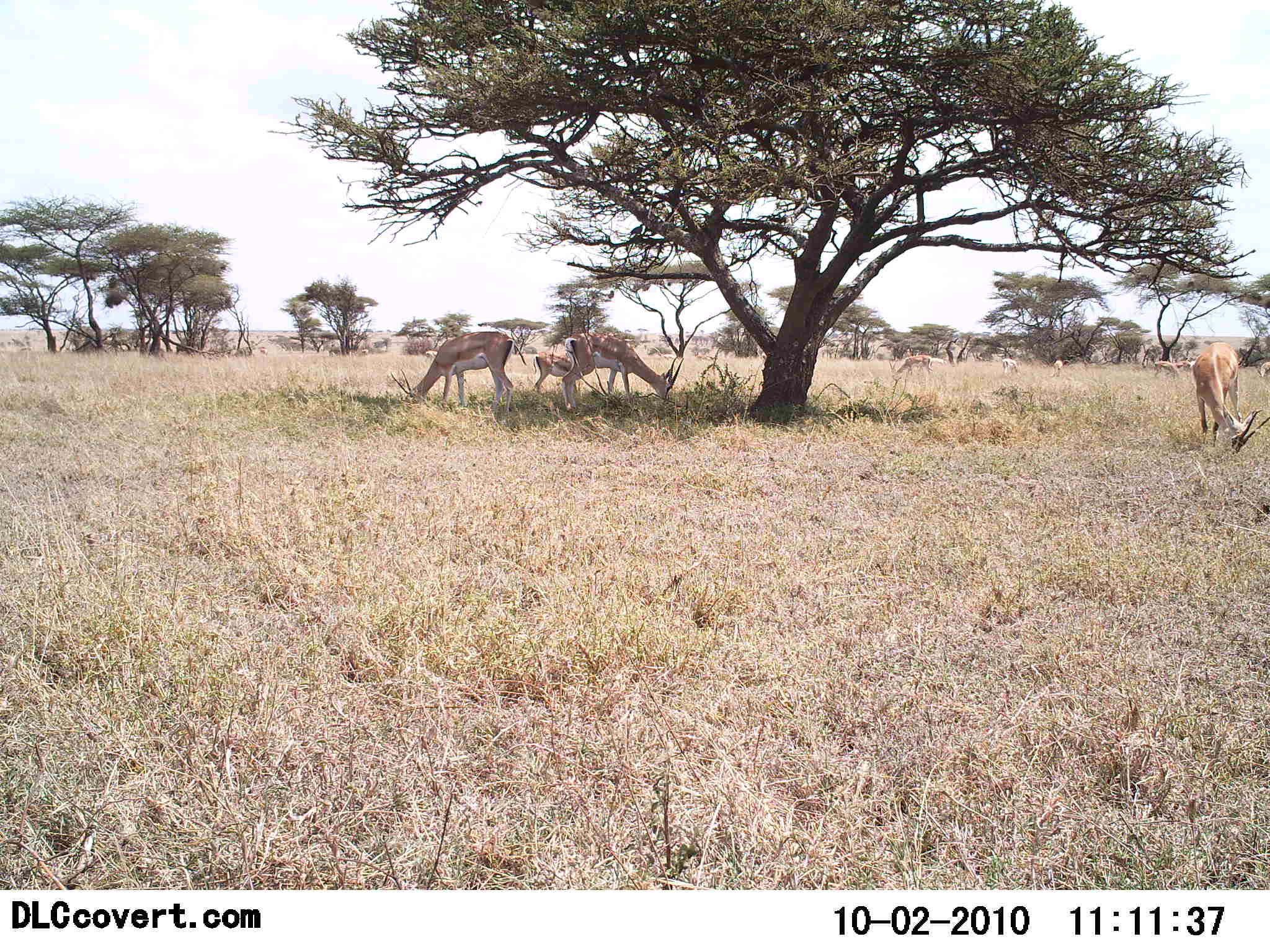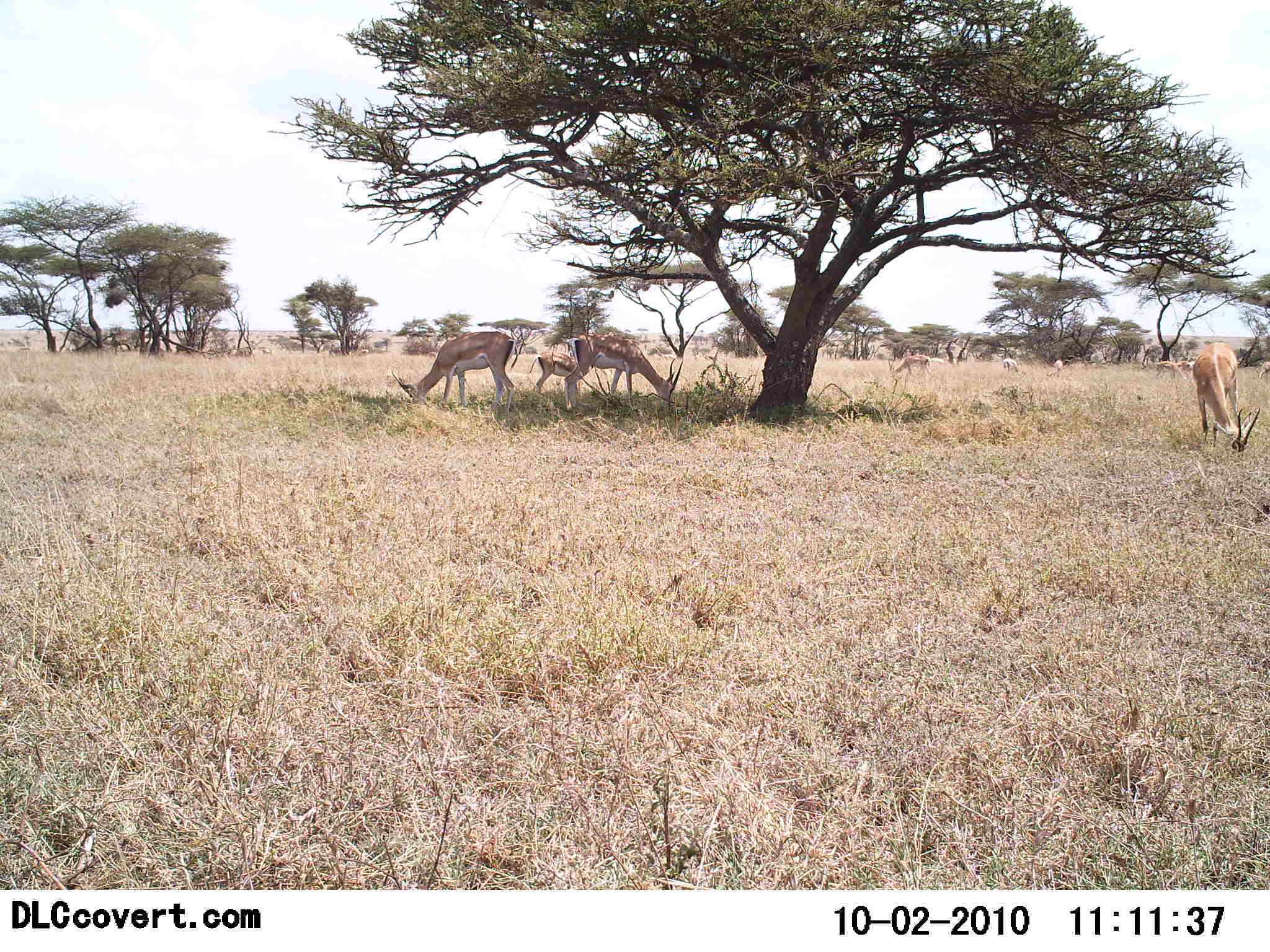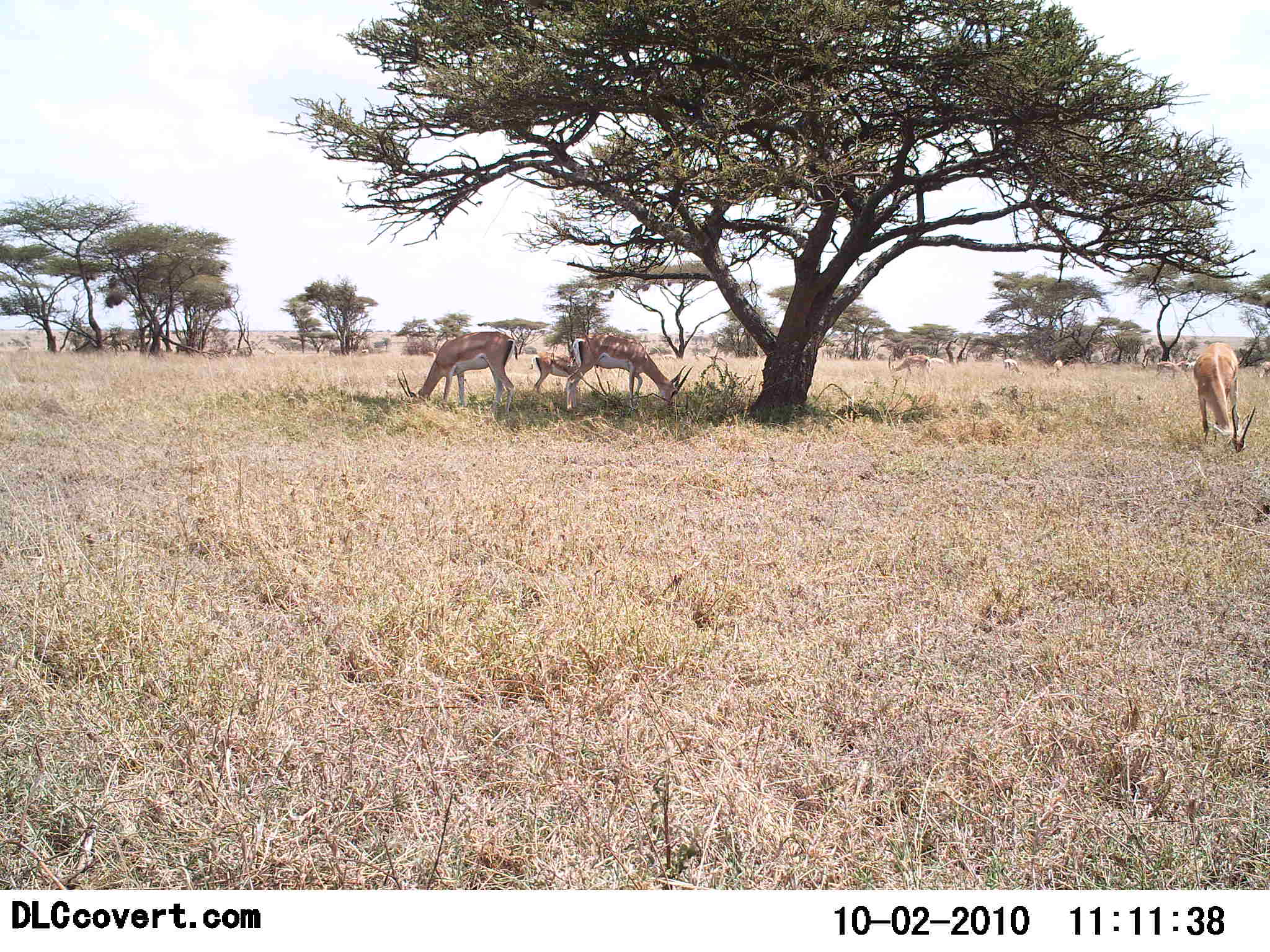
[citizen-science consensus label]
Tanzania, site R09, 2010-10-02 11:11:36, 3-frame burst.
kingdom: Animalia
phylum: Chordata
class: Mammalia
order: Artiodactyla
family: Bovidae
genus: Nanger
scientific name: Nanger granti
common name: grant's gazelle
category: gazellegrants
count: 5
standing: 42%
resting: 0%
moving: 8%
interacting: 0%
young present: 58%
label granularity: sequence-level